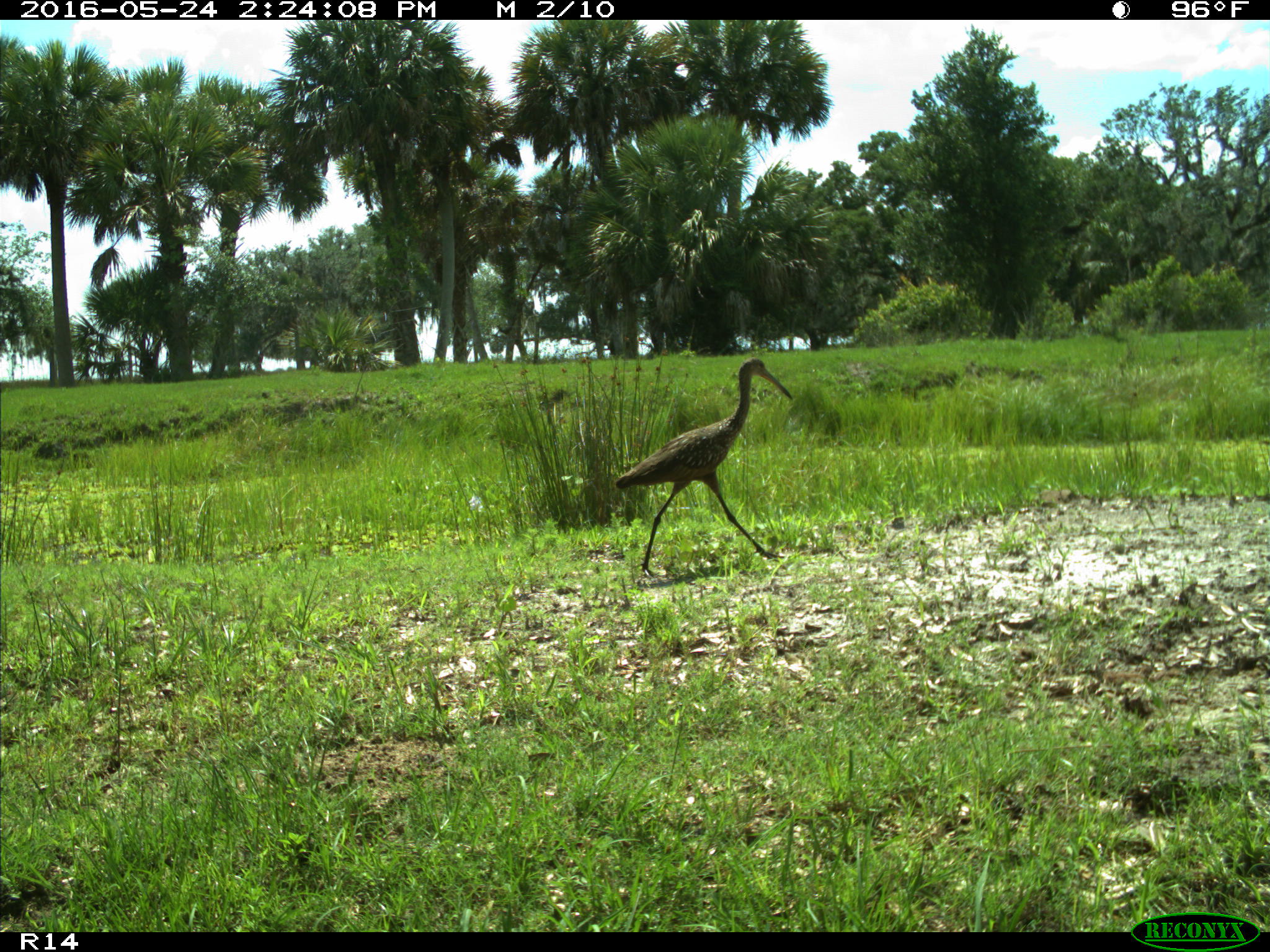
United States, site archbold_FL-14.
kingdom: Animalia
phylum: Chordata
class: Aves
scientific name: Aves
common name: birds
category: unidentified bird